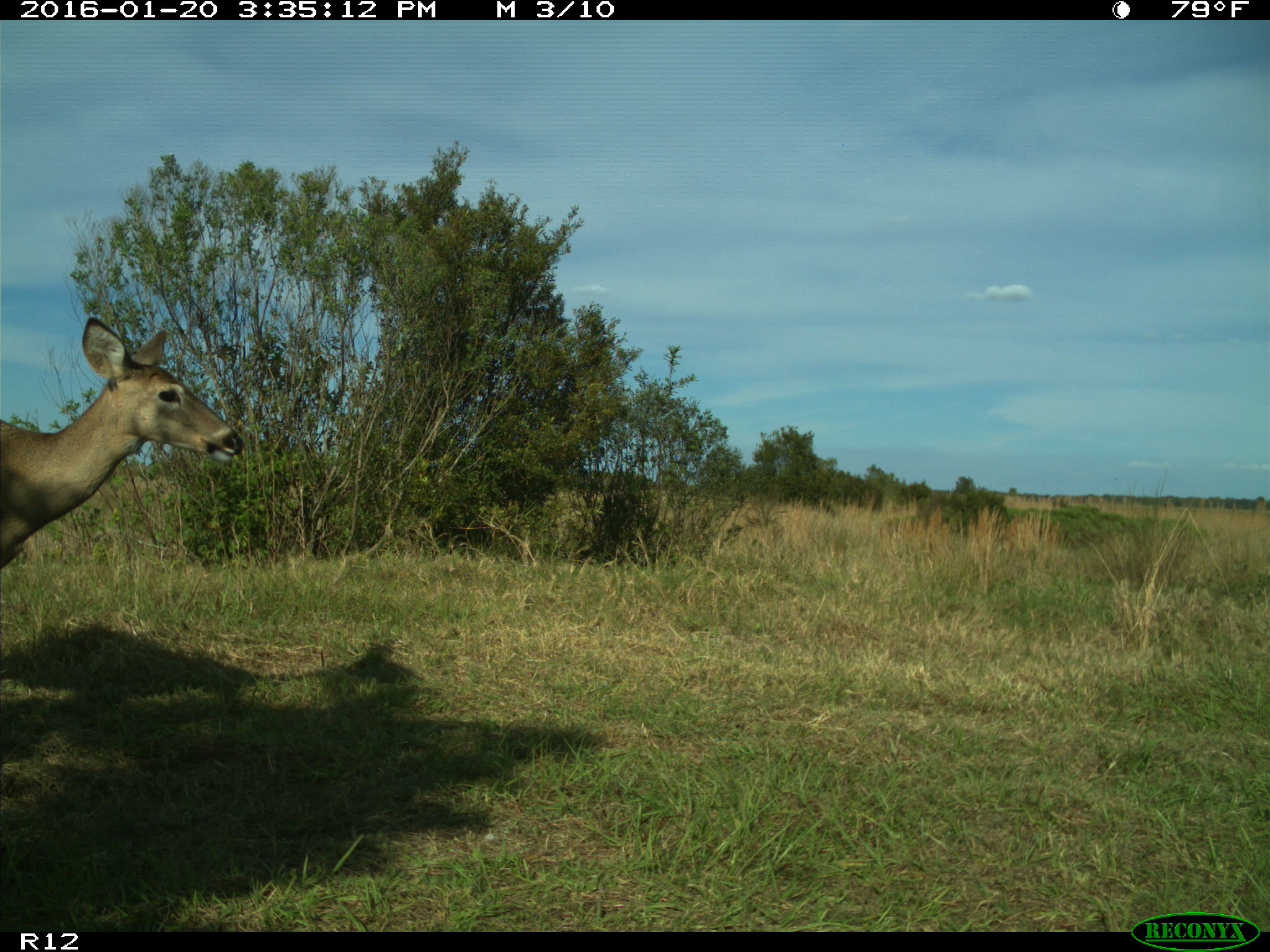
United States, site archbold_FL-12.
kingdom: Animalia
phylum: Chordata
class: Mammalia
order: Artiodactyla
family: Cervidae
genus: Odocoileus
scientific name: Odocoileus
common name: deer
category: unidentified deer